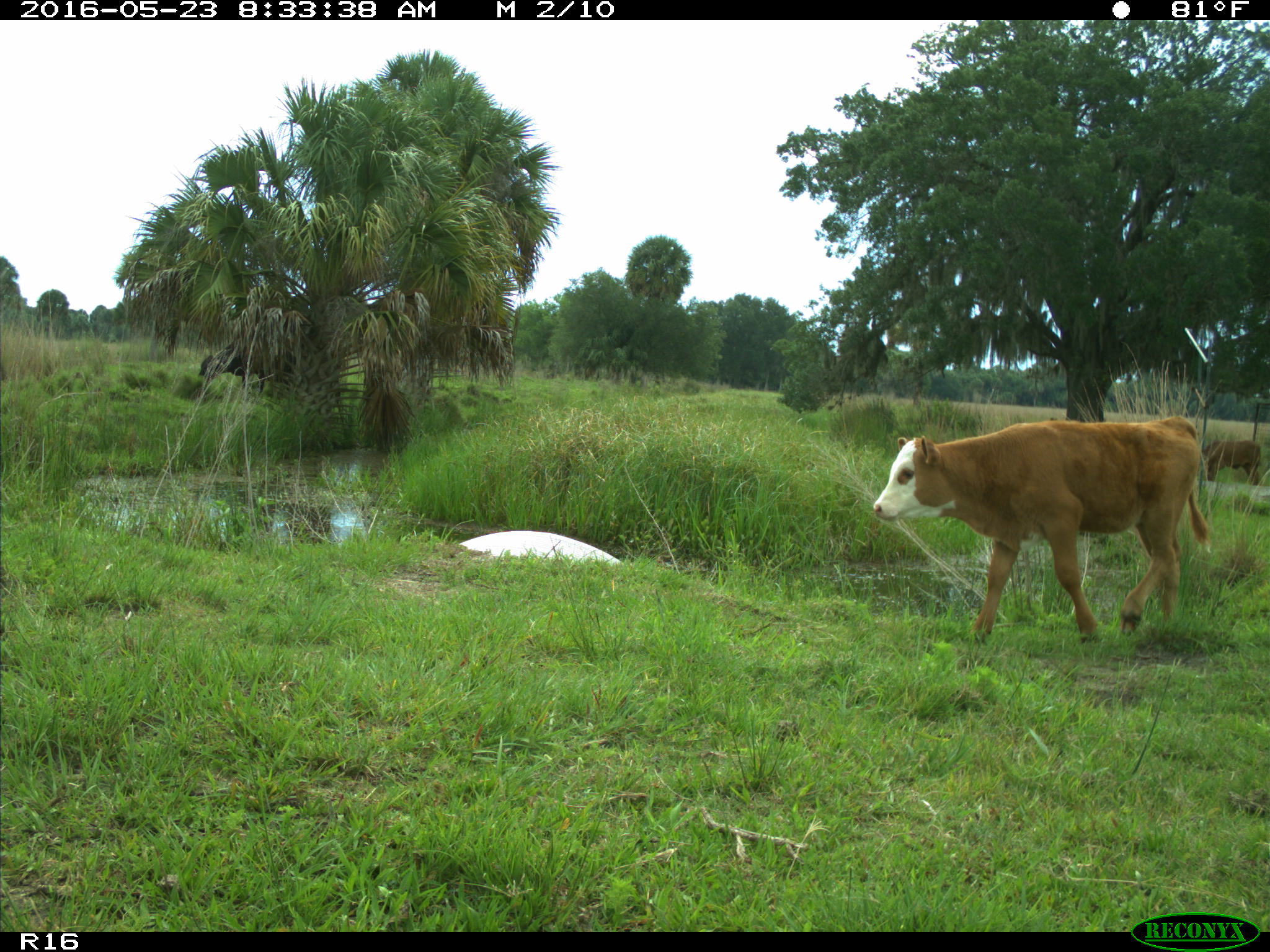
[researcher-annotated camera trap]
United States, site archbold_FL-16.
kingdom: Animalia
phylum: Chordata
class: Mammalia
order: Artiodactyla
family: Bovidae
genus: Bos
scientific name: Bos taurus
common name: domestic cow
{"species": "Bos taurus (domestic cow)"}